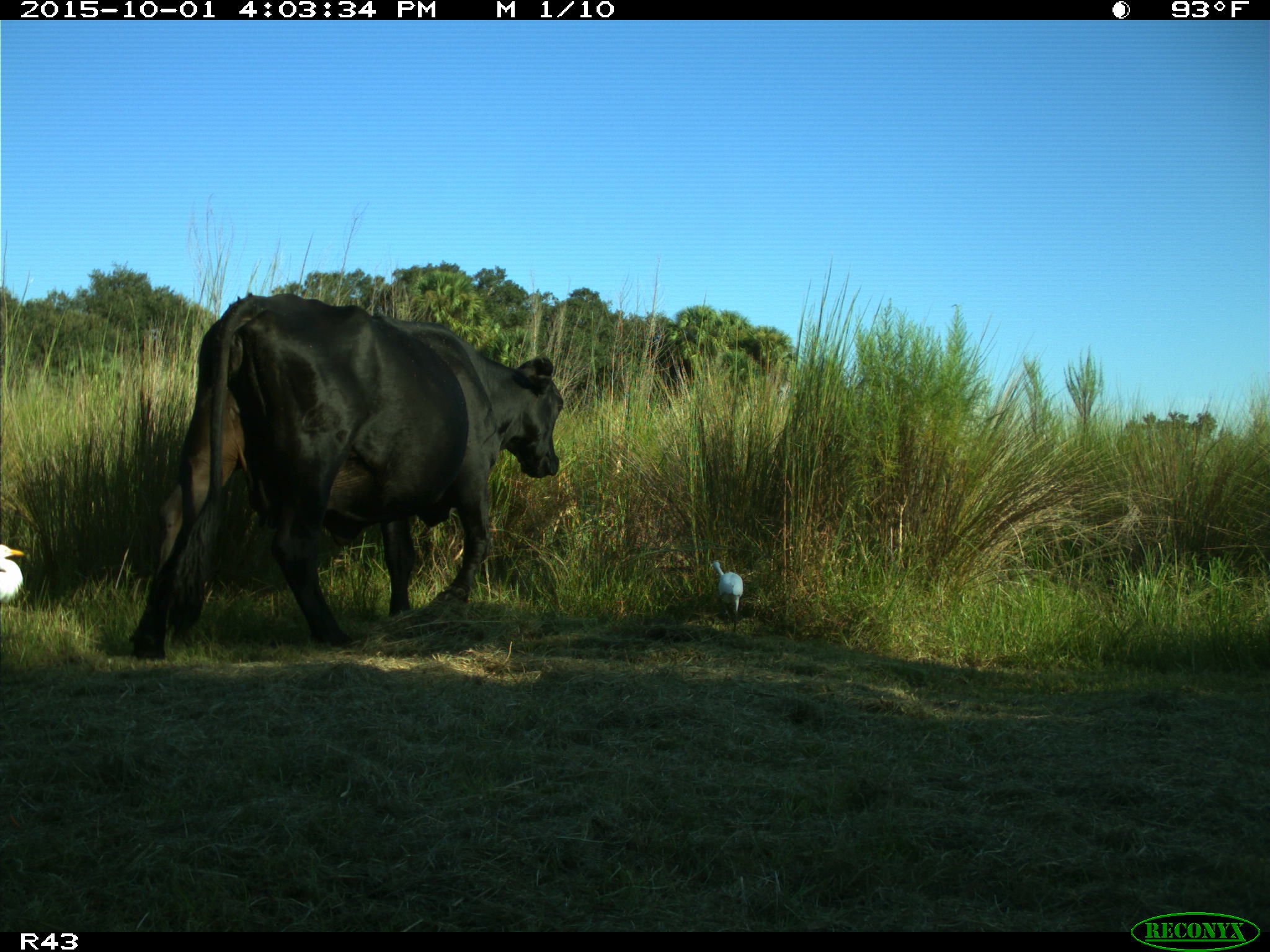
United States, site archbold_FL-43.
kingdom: Animalia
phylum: Chordata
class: Mammalia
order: Artiodactyla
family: Bovidae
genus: Bos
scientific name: Bos taurus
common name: domestic cow